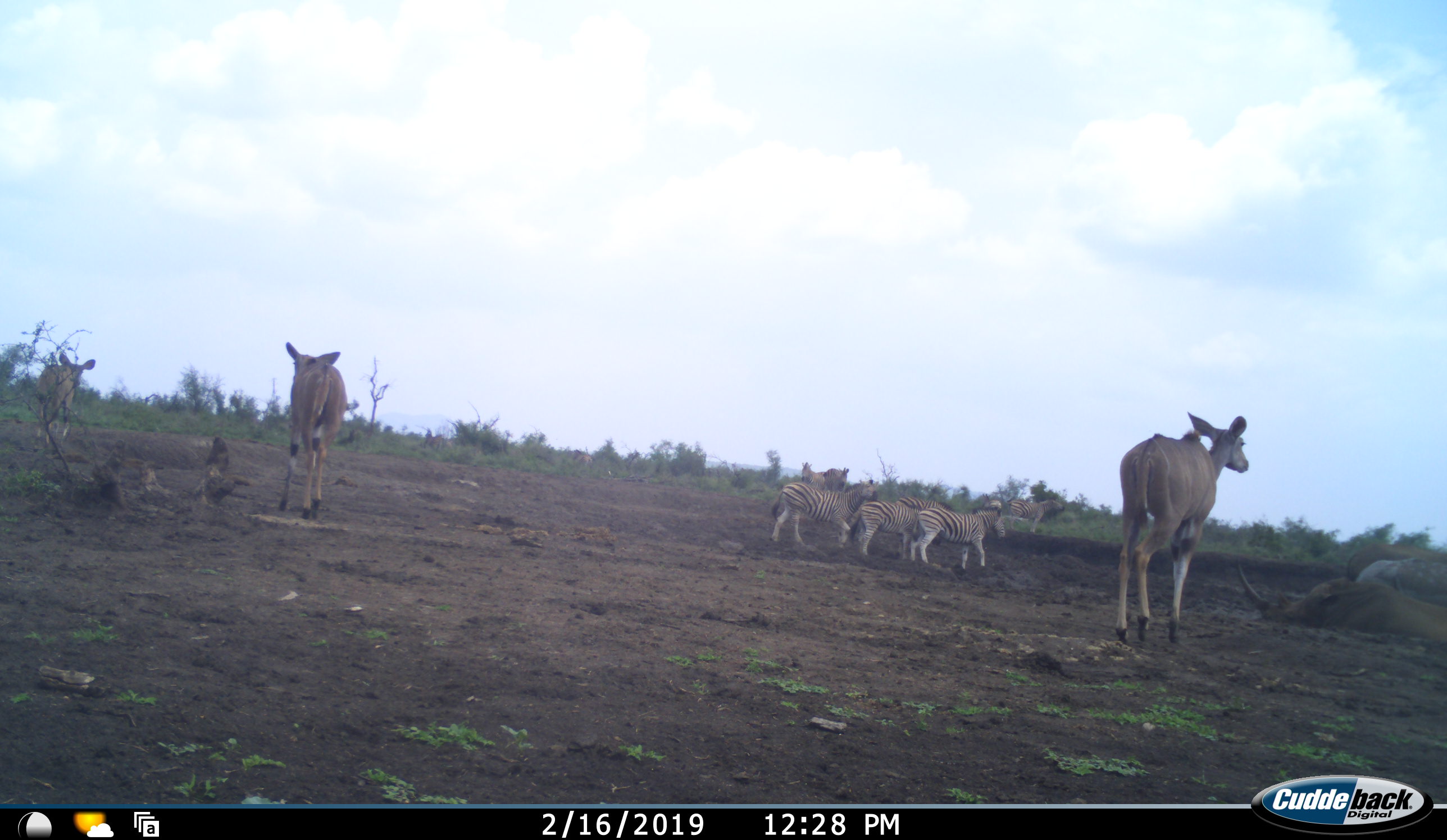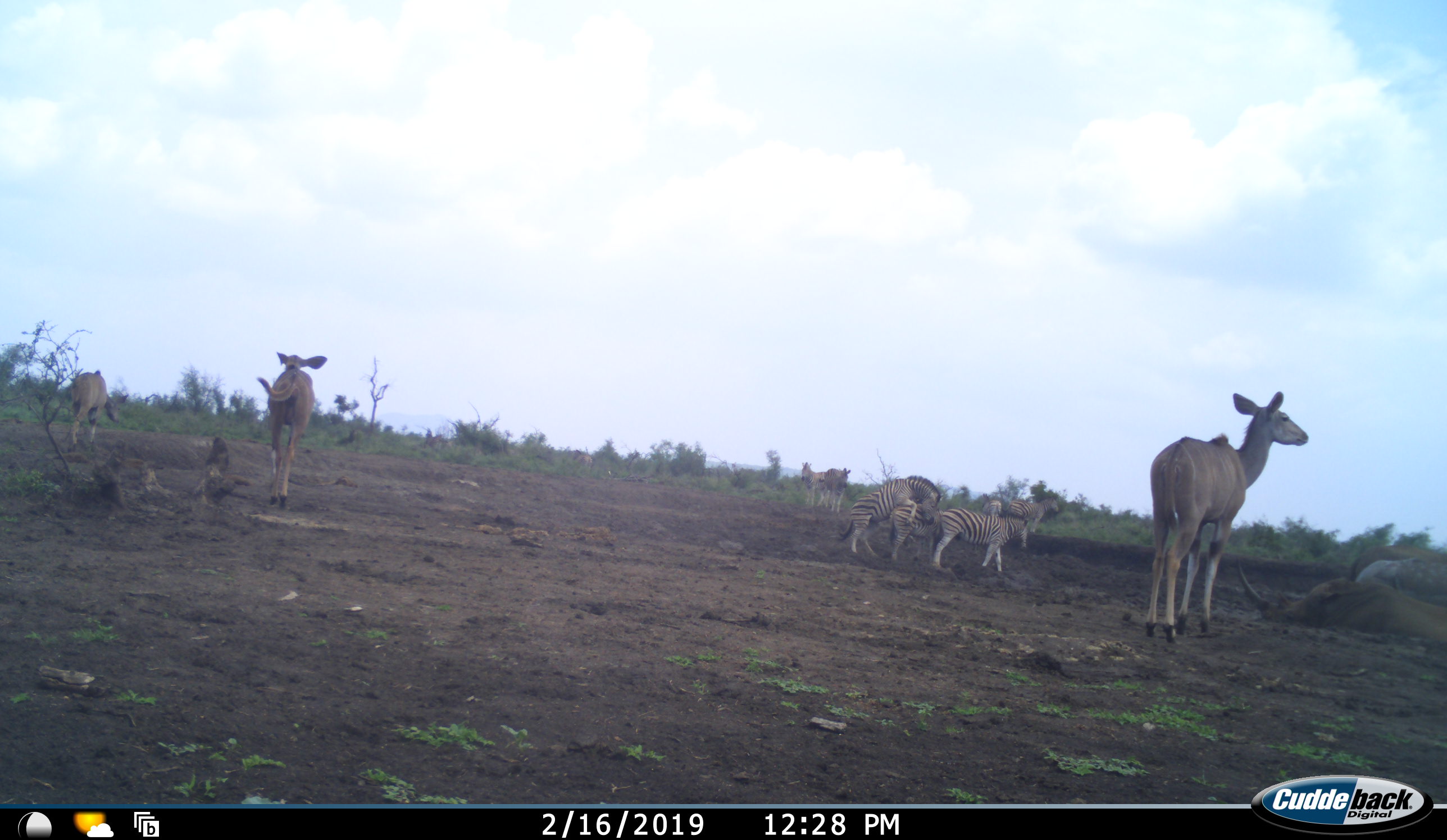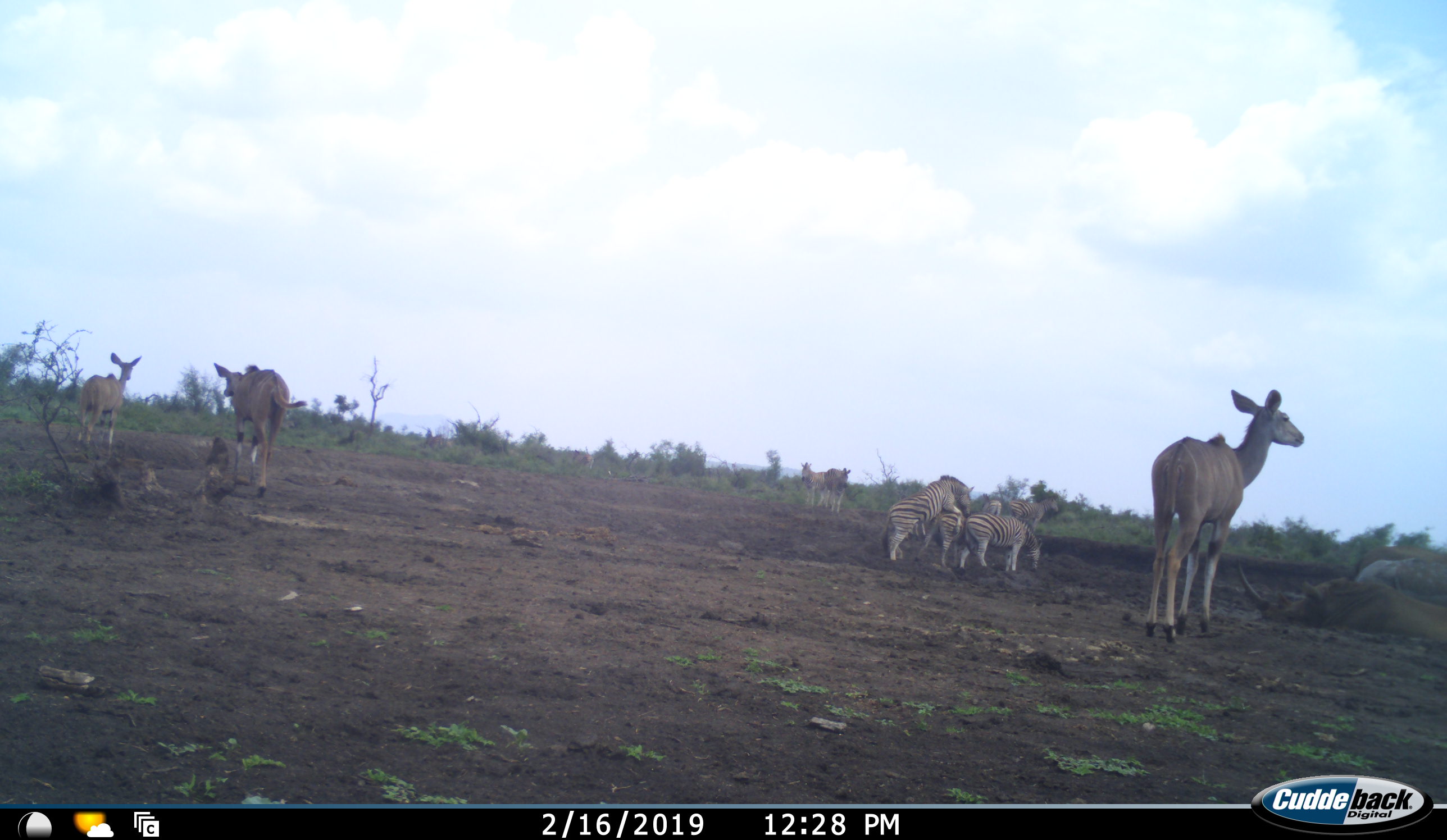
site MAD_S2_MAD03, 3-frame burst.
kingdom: Animalia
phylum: Chordata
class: Mammalia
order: Artiodactyla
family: Bovidae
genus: Tragelaphus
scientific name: Tragelaphus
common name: kudu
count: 3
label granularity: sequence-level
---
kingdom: Animalia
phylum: Chordata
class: Mammalia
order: Perissodactyla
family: Equidae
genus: Equus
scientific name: Equus quagga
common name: plains zebra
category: zebraplains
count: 6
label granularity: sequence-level